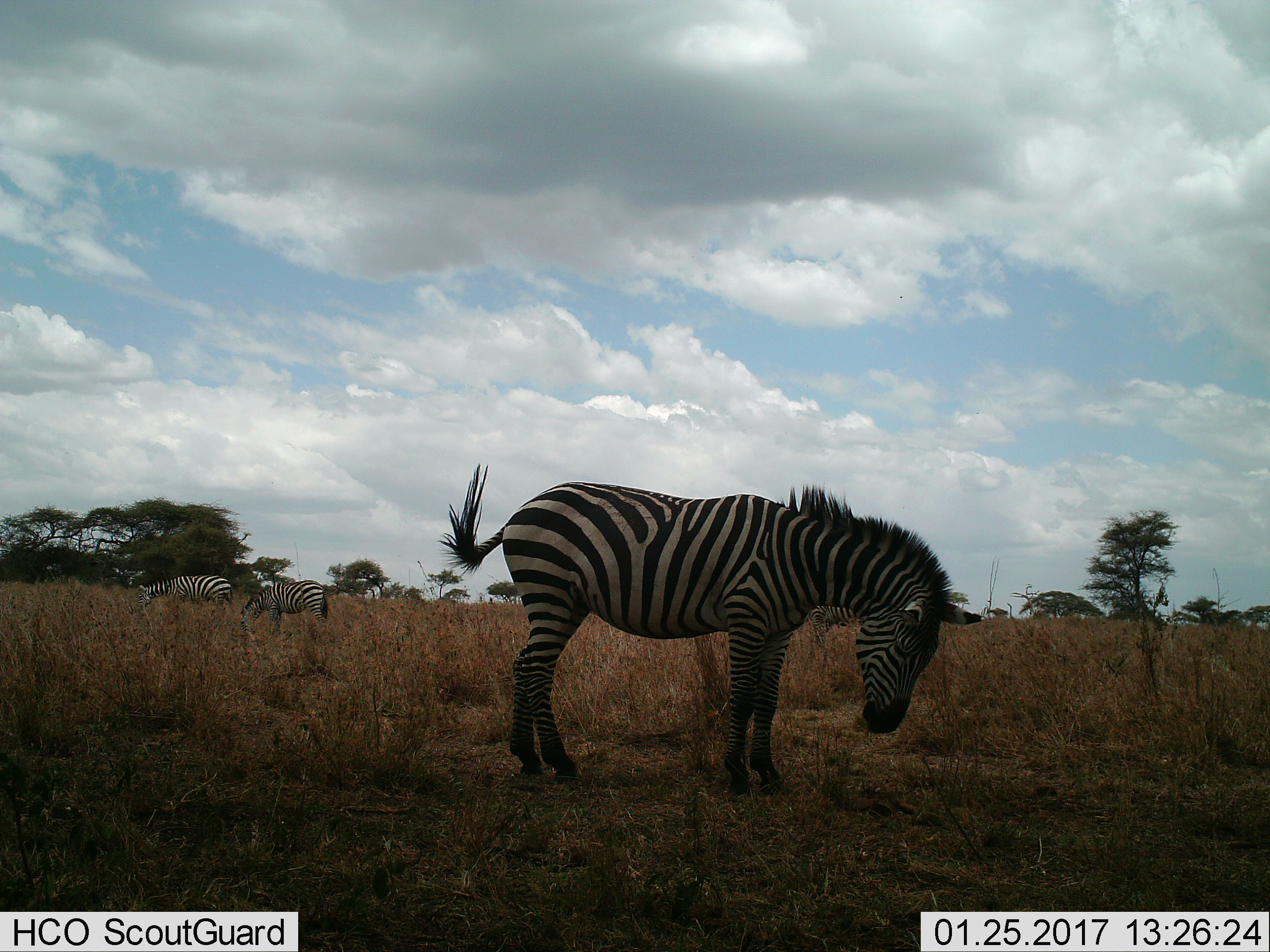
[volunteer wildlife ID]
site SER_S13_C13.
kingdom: Animalia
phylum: Chordata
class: Mammalia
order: Perissodactyla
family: Equidae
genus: Equus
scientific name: Equus quagga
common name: plains zebra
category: zebraplains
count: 4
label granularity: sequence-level